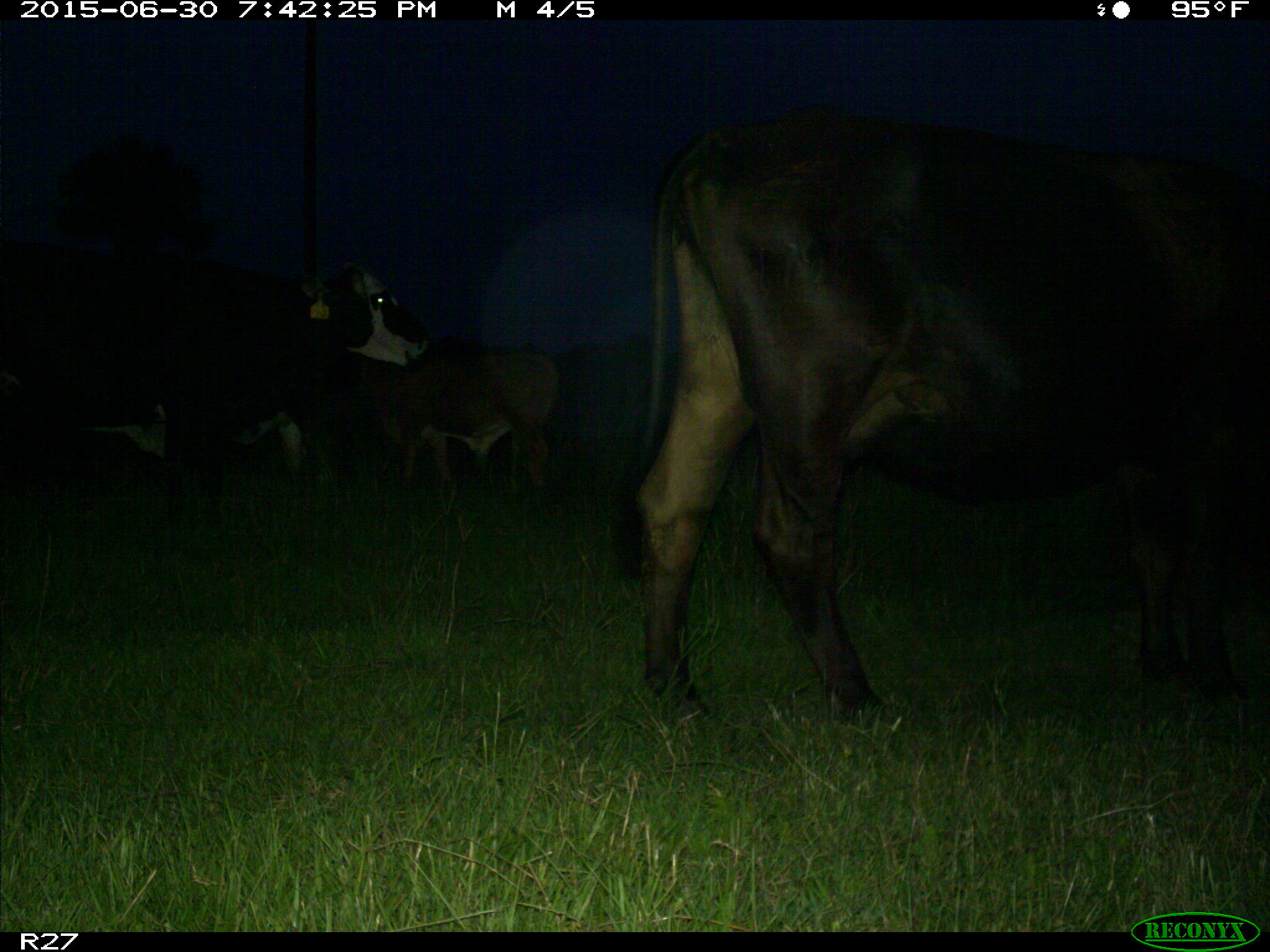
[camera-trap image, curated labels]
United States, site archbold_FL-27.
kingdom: Animalia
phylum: Chordata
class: Mammalia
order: Artiodactyla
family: Bovidae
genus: Bos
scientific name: Bos taurus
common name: domestic cow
Bos taurus (domestic cow).